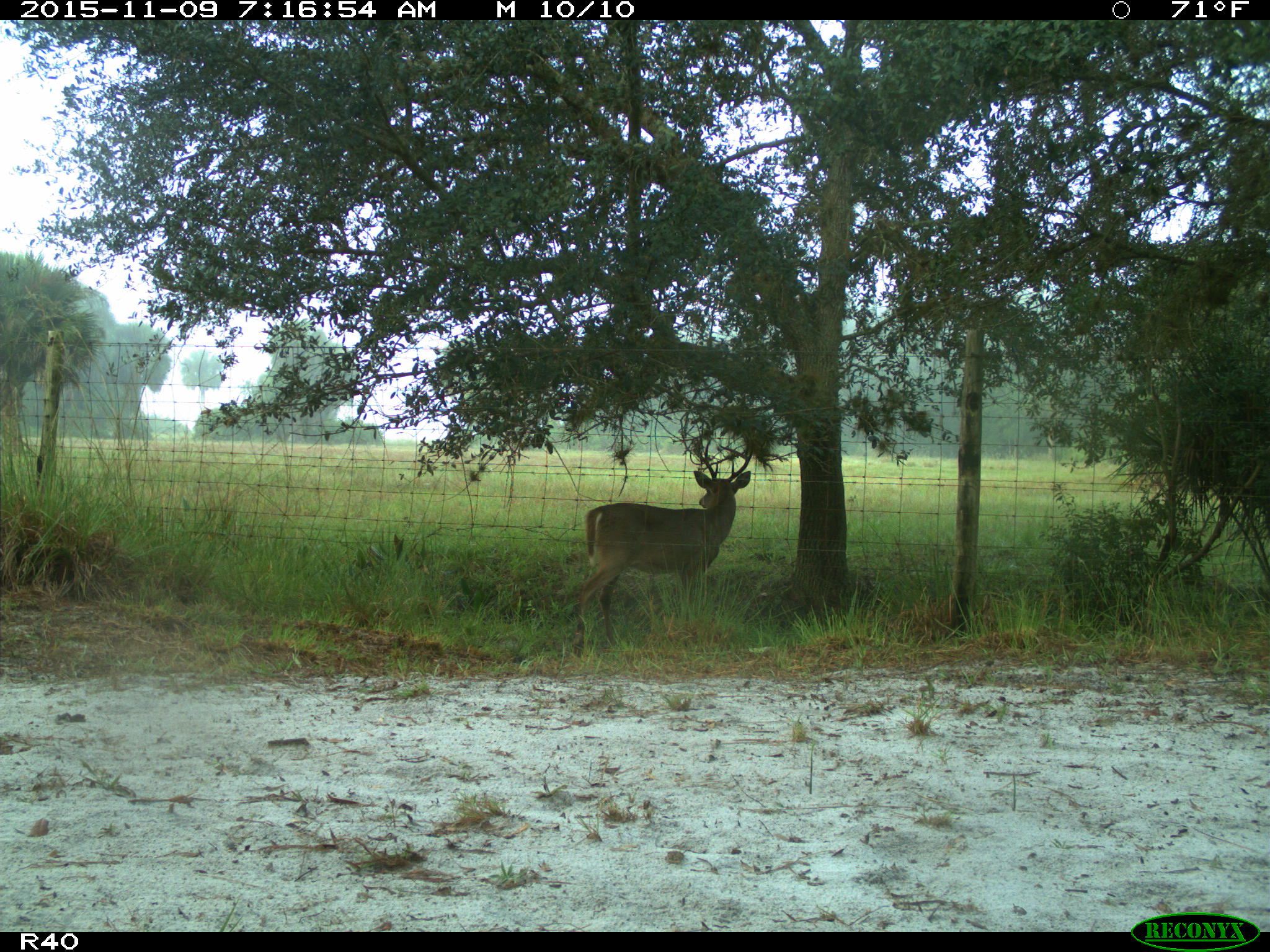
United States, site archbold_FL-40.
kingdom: Animalia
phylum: Chordata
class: Mammalia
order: Artiodactyla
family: Cervidae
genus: Odocoileus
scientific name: Odocoileus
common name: deer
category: unidentified deer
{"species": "unidentified deer (deer) (Odocoileus)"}